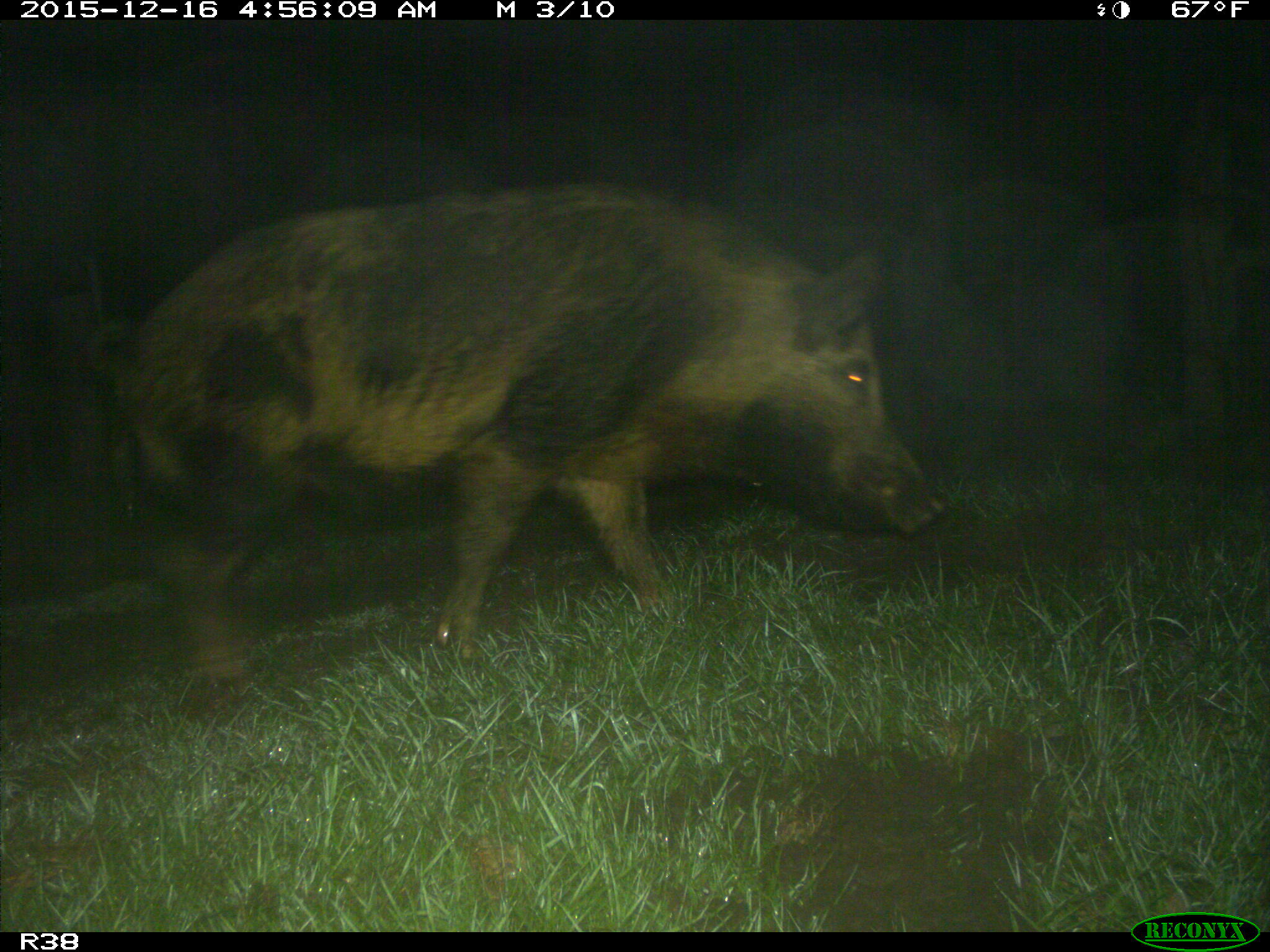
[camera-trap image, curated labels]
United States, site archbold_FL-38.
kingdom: Animalia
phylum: Chordata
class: Mammalia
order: Artiodactyla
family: Suidae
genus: Sus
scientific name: Sus scrofa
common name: wild boar